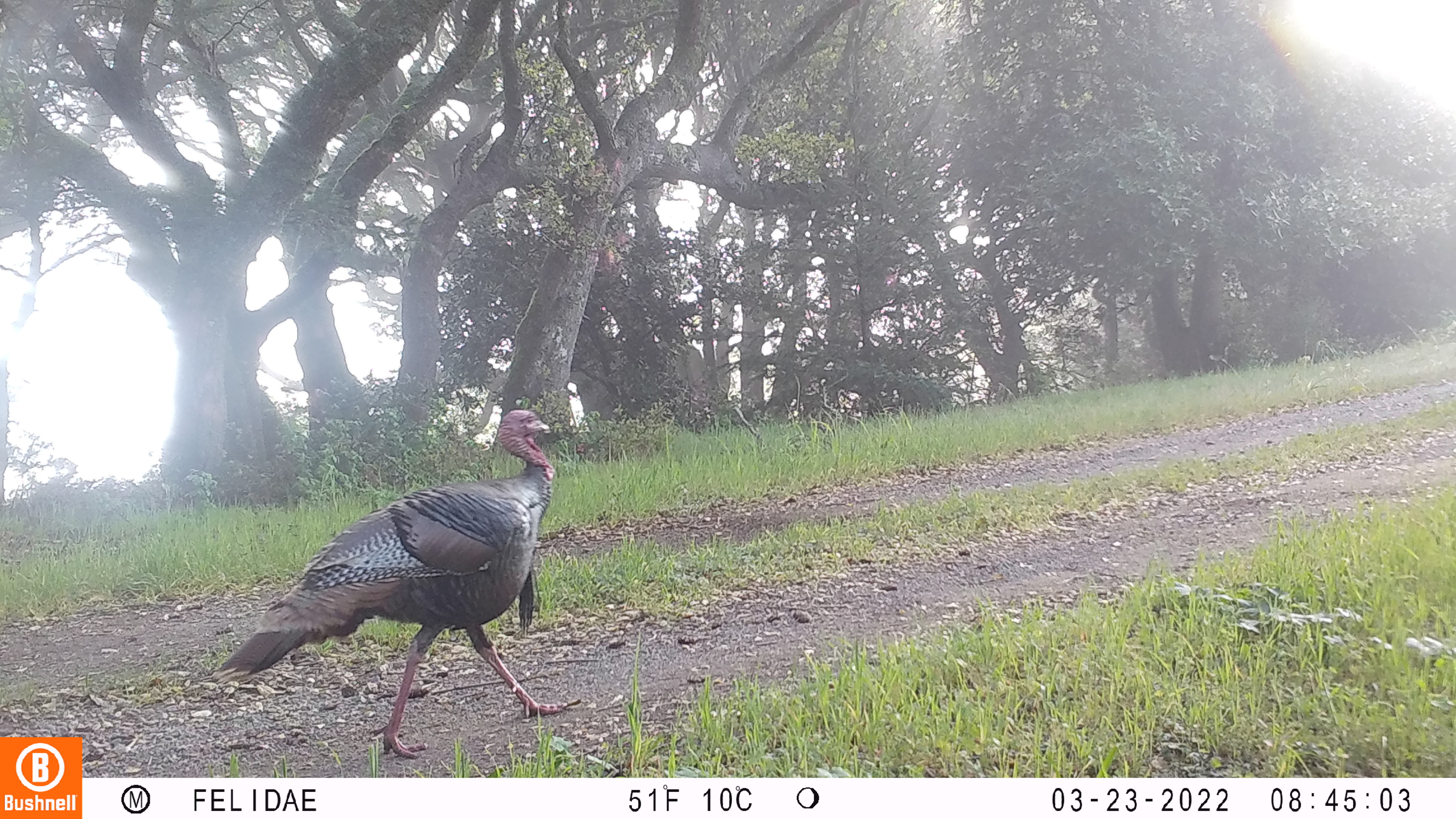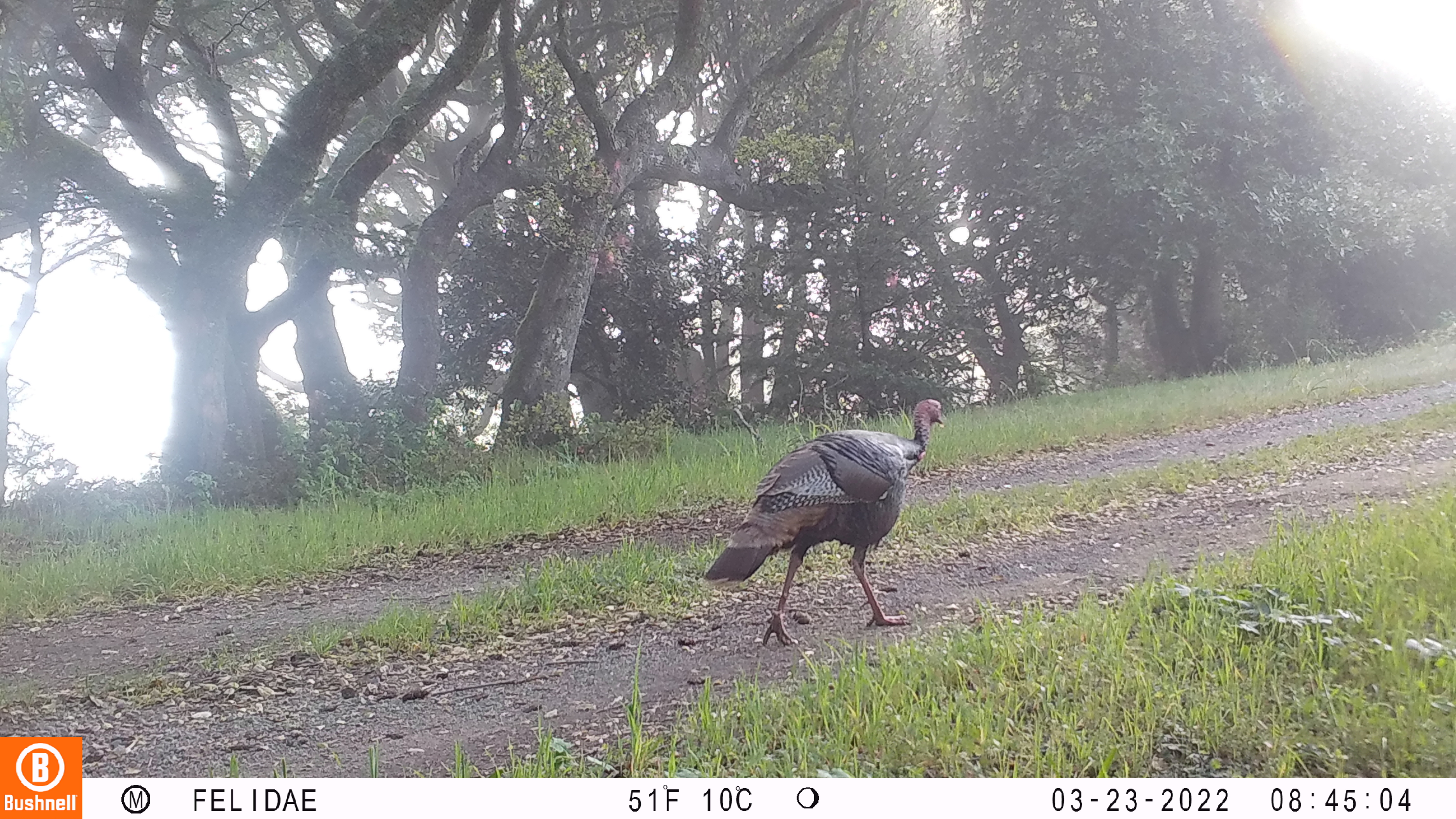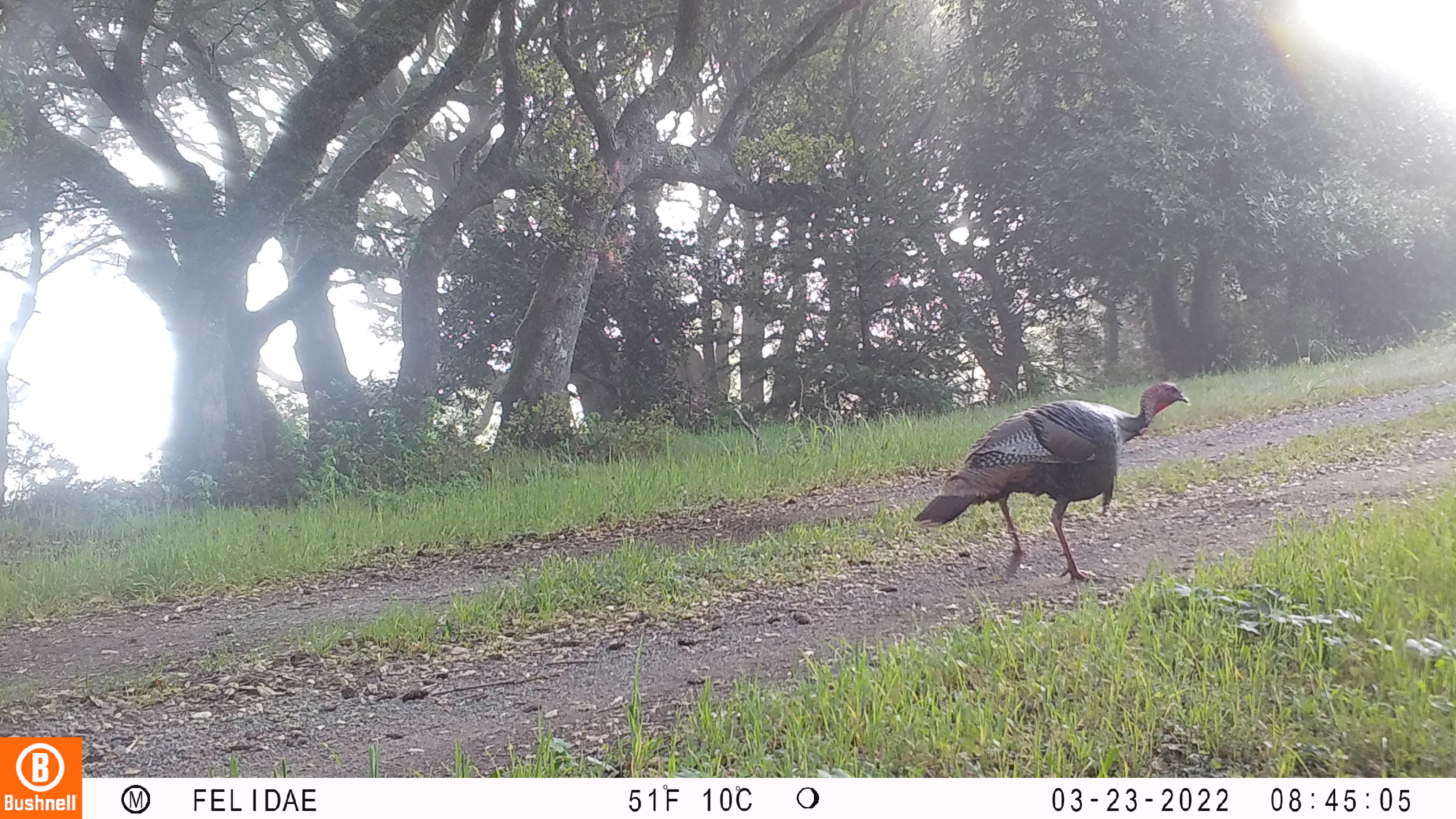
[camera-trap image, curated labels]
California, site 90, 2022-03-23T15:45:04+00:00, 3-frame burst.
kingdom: Animalia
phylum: Chordata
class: Aves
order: Galliformes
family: Phasianidae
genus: Meleagris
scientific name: Meleagris gallopavo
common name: turkey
Turkey (Meleagris gallopavo).